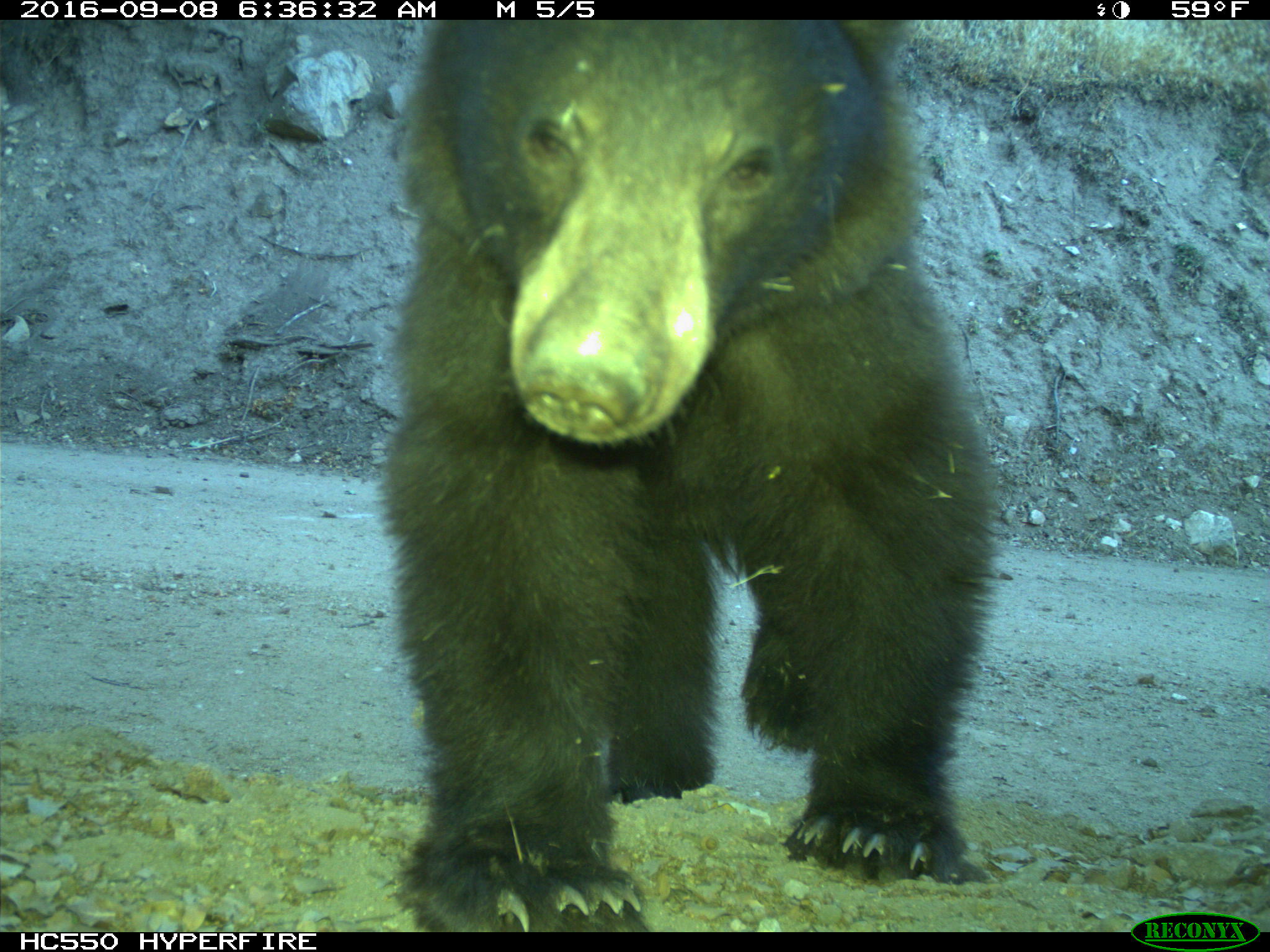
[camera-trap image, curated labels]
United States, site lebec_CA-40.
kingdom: Animalia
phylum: Chordata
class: Mammalia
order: Carnivora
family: Ursidae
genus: Ursus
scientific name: Ursus americanus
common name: american black bear